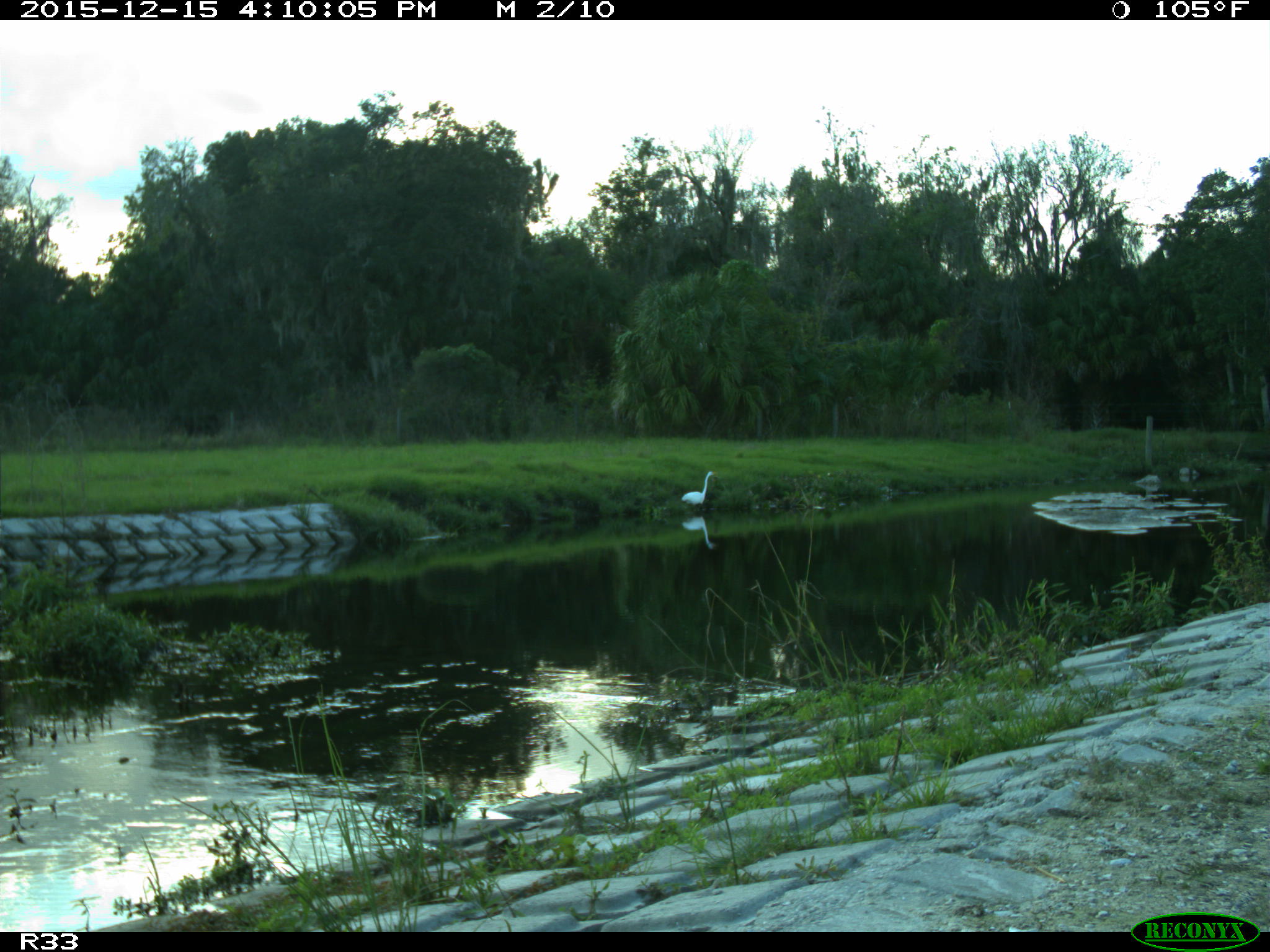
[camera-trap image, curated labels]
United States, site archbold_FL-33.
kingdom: Animalia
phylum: Chordata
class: Aves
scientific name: Aves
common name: birds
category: unidentified bird